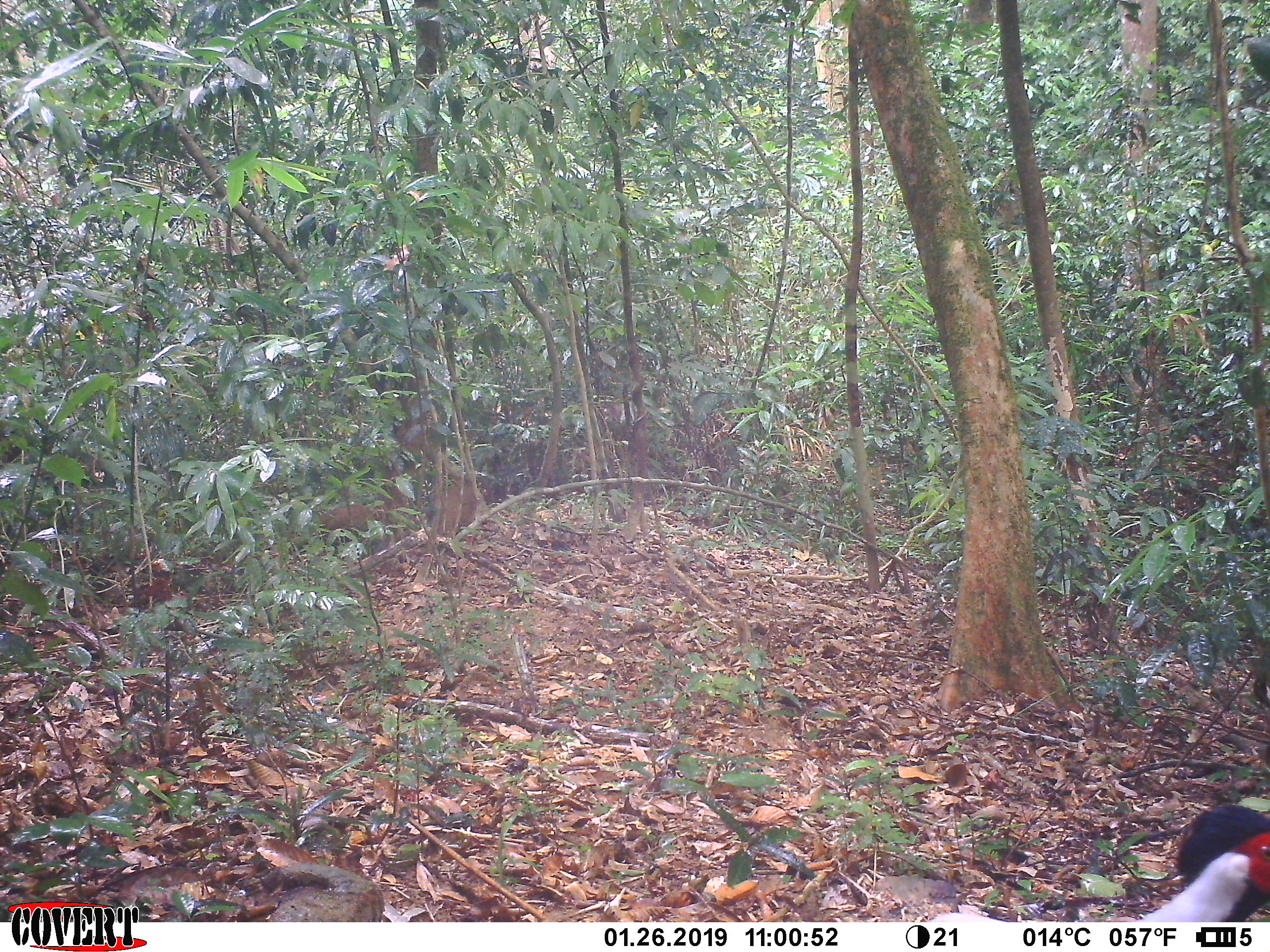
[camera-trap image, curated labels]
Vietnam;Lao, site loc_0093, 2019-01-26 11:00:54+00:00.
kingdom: Animalia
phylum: Chordata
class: Aves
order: Galliformes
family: Phasianidae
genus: Lophura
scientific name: Lophura nycthemera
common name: silver pheasant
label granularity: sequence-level